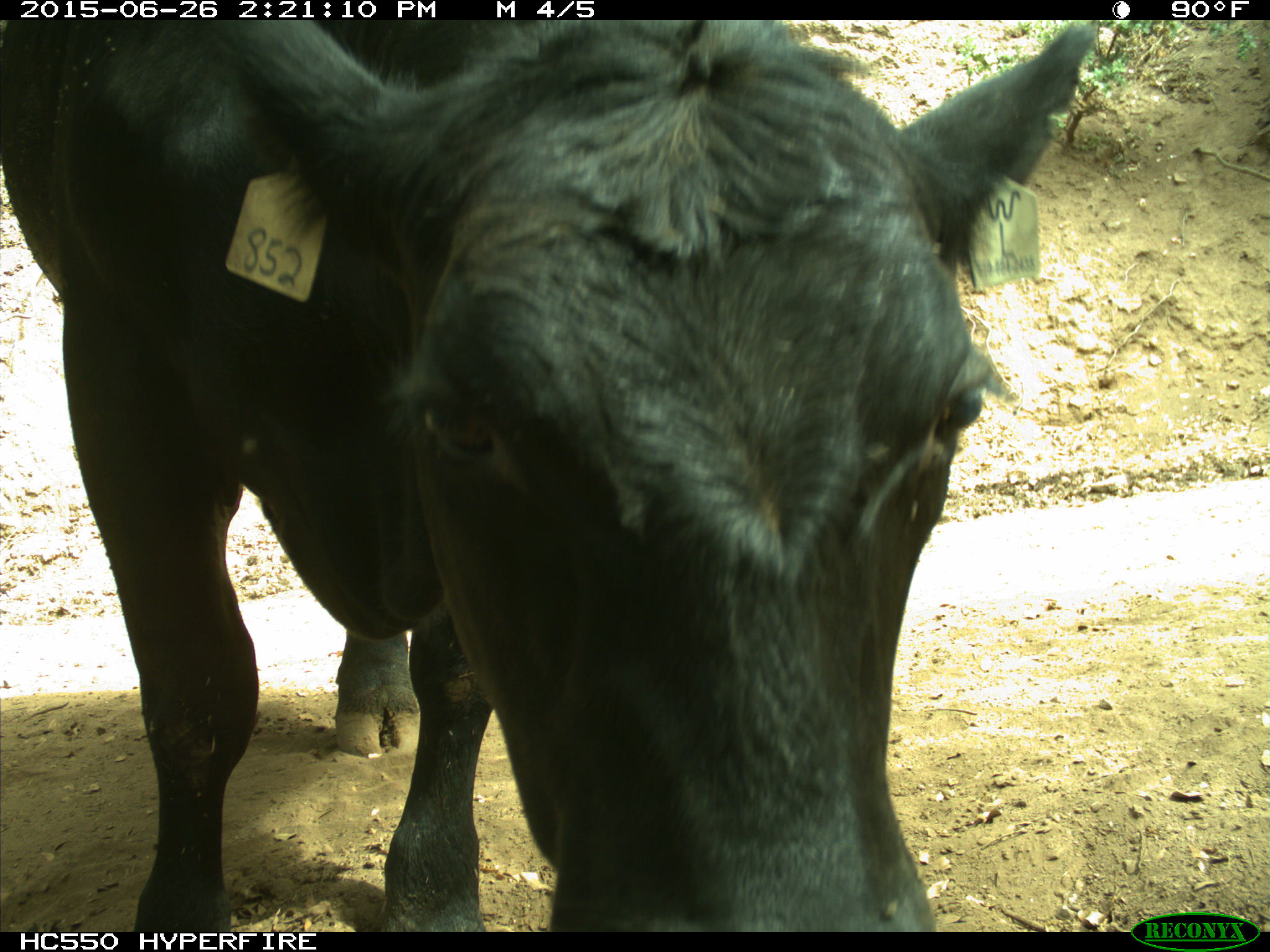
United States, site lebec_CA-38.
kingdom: Animalia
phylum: Chordata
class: Mammalia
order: Artiodactyla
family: Bovidae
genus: Bos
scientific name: Bos taurus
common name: domestic cow